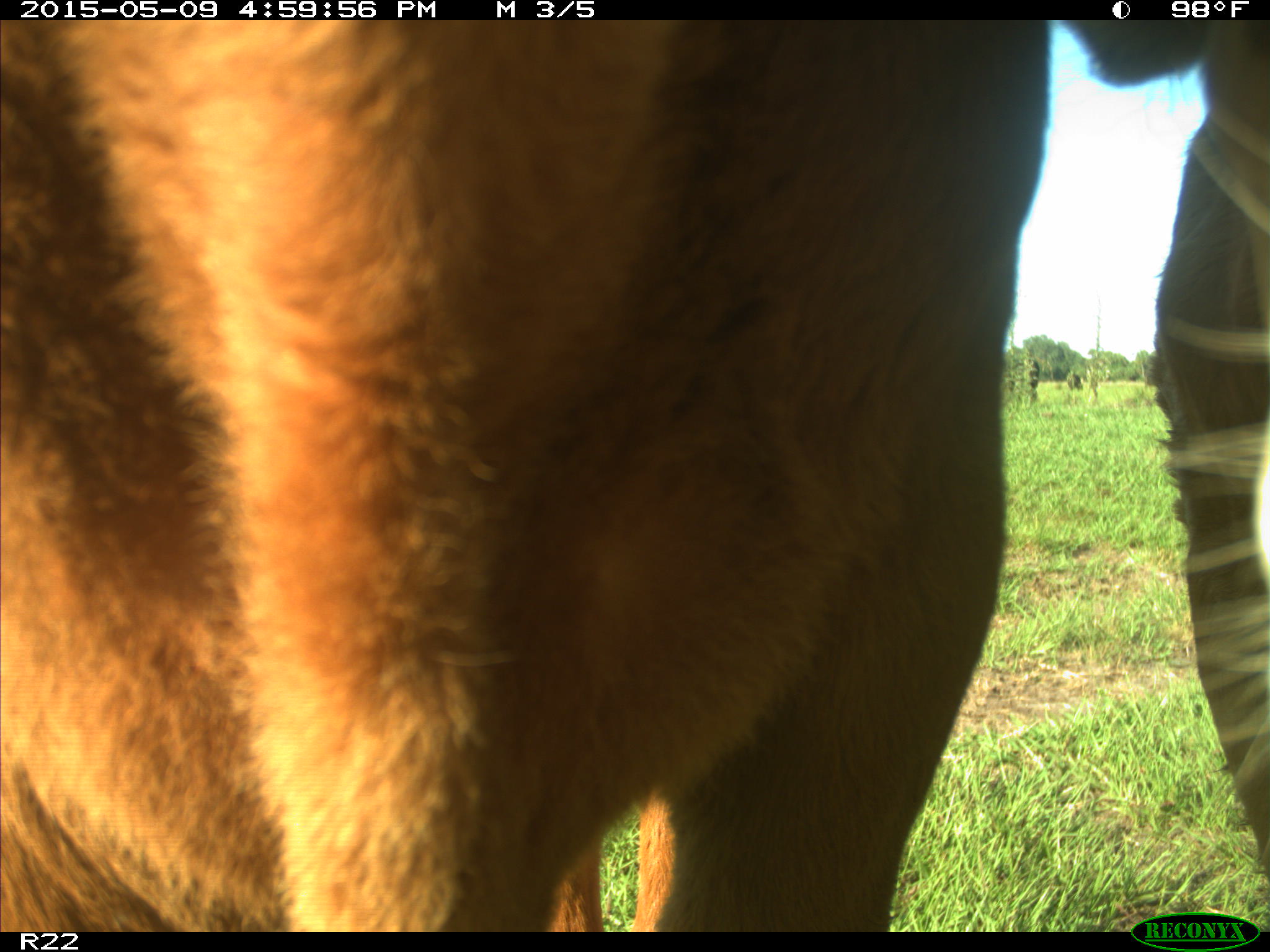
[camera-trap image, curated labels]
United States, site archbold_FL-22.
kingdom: Animalia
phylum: Chordata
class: Mammalia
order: Artiodactyla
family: Bovidae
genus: Bos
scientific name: Bos taurus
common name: domestic cow